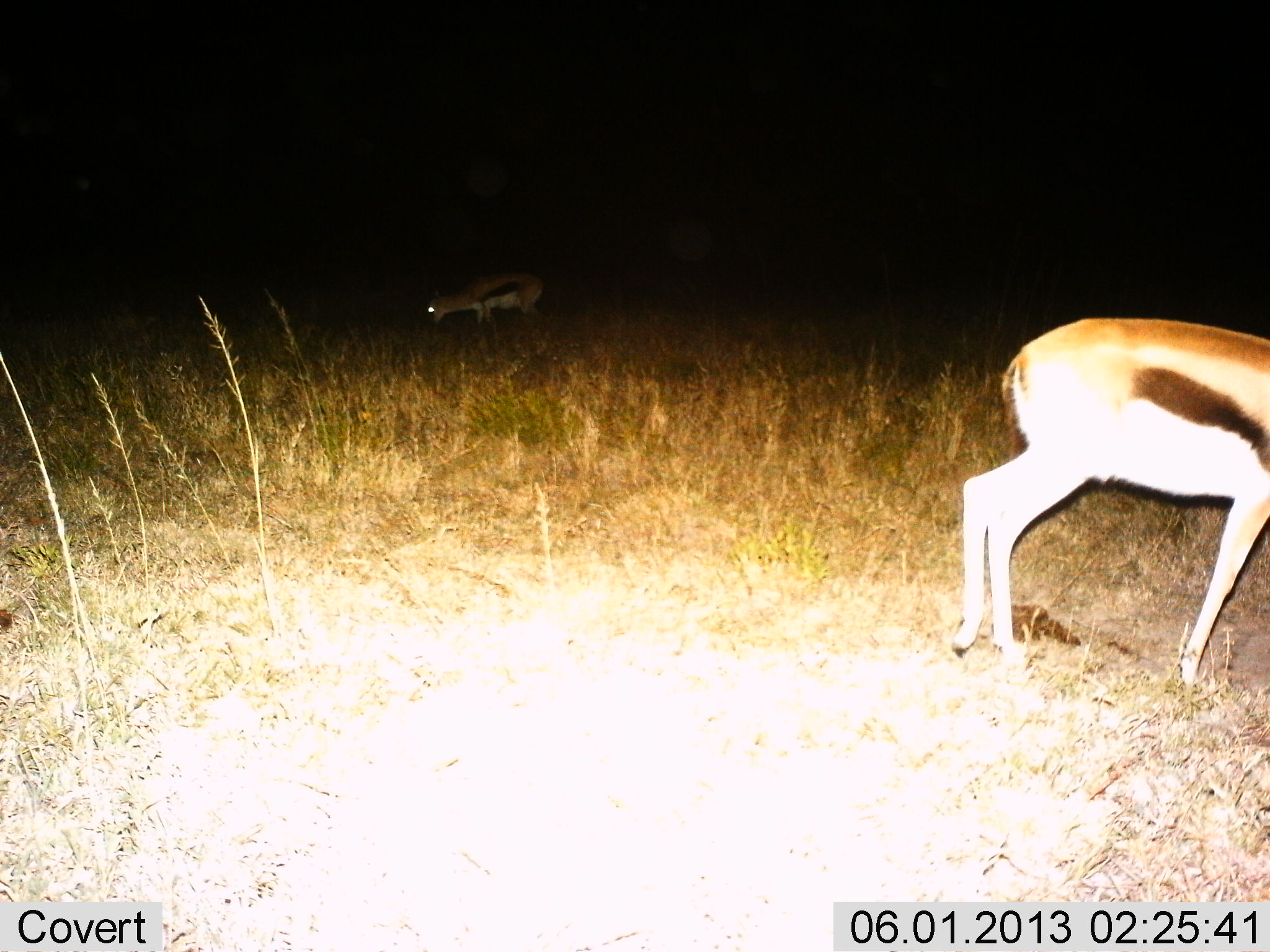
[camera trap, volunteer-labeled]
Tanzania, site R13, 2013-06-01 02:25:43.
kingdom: Animalia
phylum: Chordata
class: Mammalia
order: Artiodactyla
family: Bovidae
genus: Eudorcas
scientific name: Eudorcas thomsonii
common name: thomson's gazelle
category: gazellethomsons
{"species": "gazellethomsons (thomson's gazelle) (Eudorcas thomsonii)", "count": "2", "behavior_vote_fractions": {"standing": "43%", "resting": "0%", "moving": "25%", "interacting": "0%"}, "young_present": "0%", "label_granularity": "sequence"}